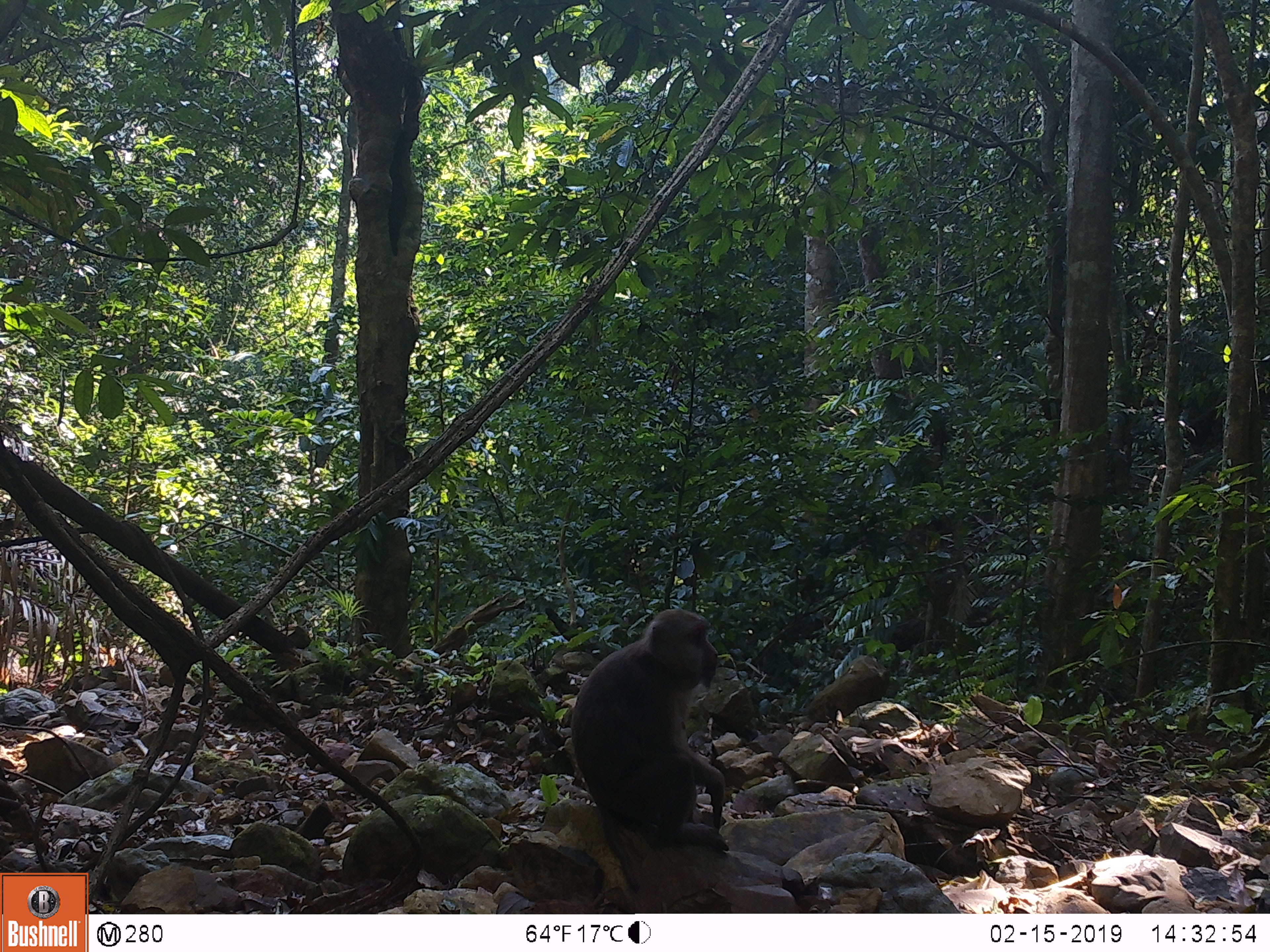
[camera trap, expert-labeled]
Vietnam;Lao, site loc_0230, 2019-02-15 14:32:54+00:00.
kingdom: Animalia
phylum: Chordata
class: Mammalia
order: Primates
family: Cercopithecidae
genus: Macaca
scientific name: Macaca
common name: macaques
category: assam or rhesus macaque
Assam or rhesus macaque (macaques) (Macaca). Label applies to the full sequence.